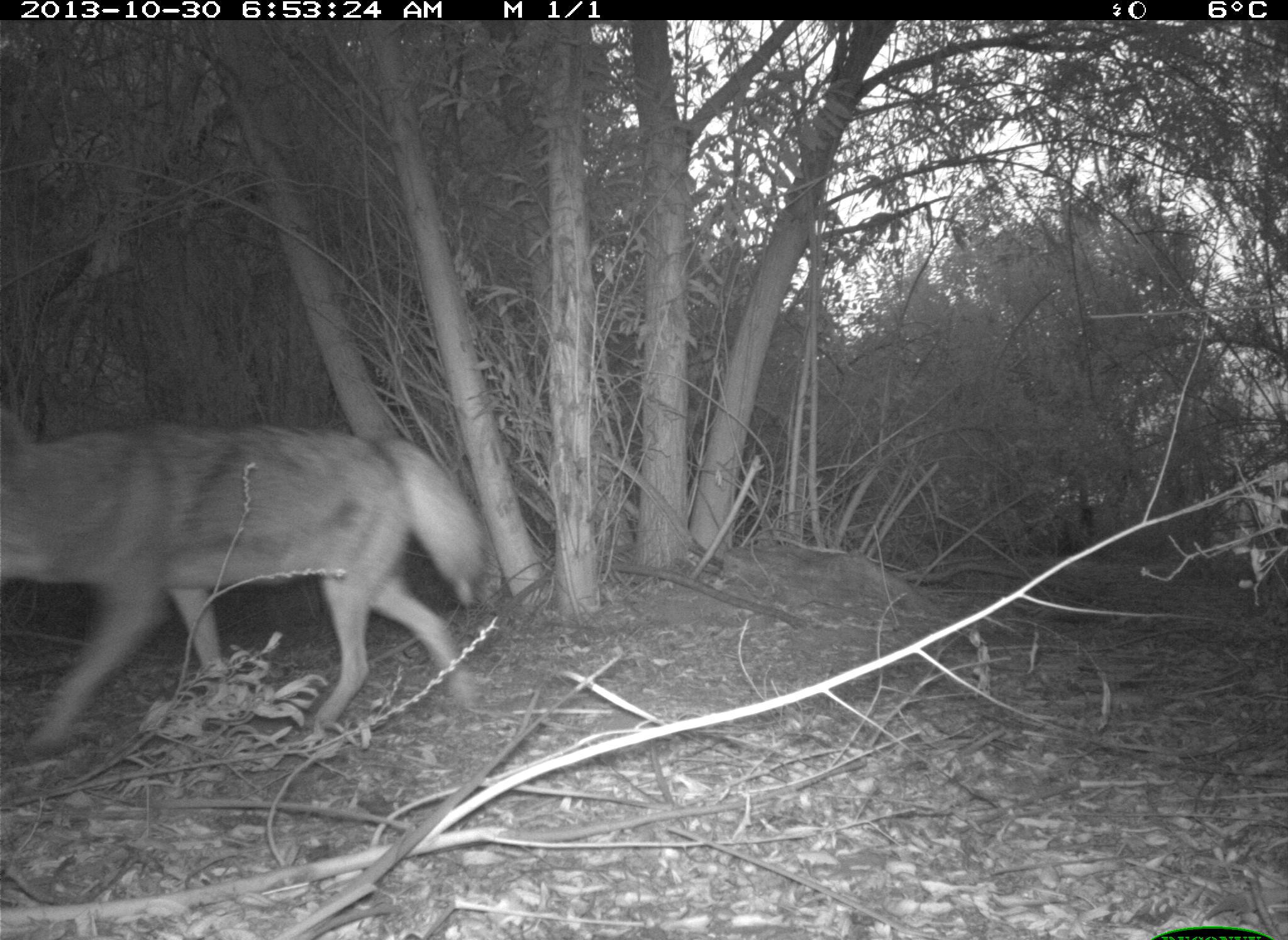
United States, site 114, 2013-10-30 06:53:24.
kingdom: Animalia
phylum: Chordata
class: Mammalia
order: Carnivora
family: Canidae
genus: Canis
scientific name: Canis latrans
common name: coyote